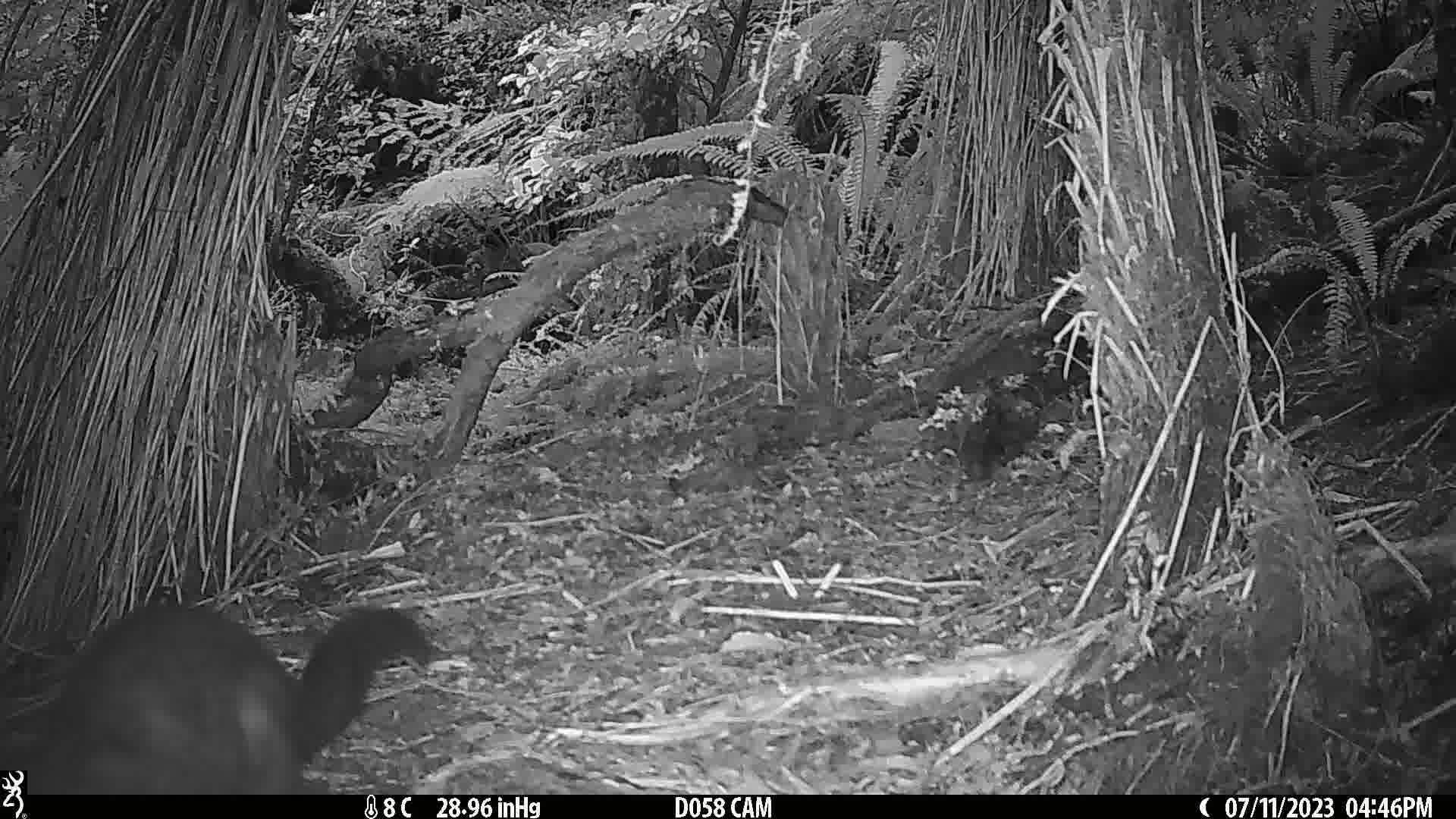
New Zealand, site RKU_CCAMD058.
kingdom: Animalia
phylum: Chordata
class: Mammalia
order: Diprotodontia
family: Phalangeridae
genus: Trichosurus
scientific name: Trichosurus vulpecula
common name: common brushtail possum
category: possum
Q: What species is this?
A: Possum (common brushtail possum) (Trichosurus vulpecula).